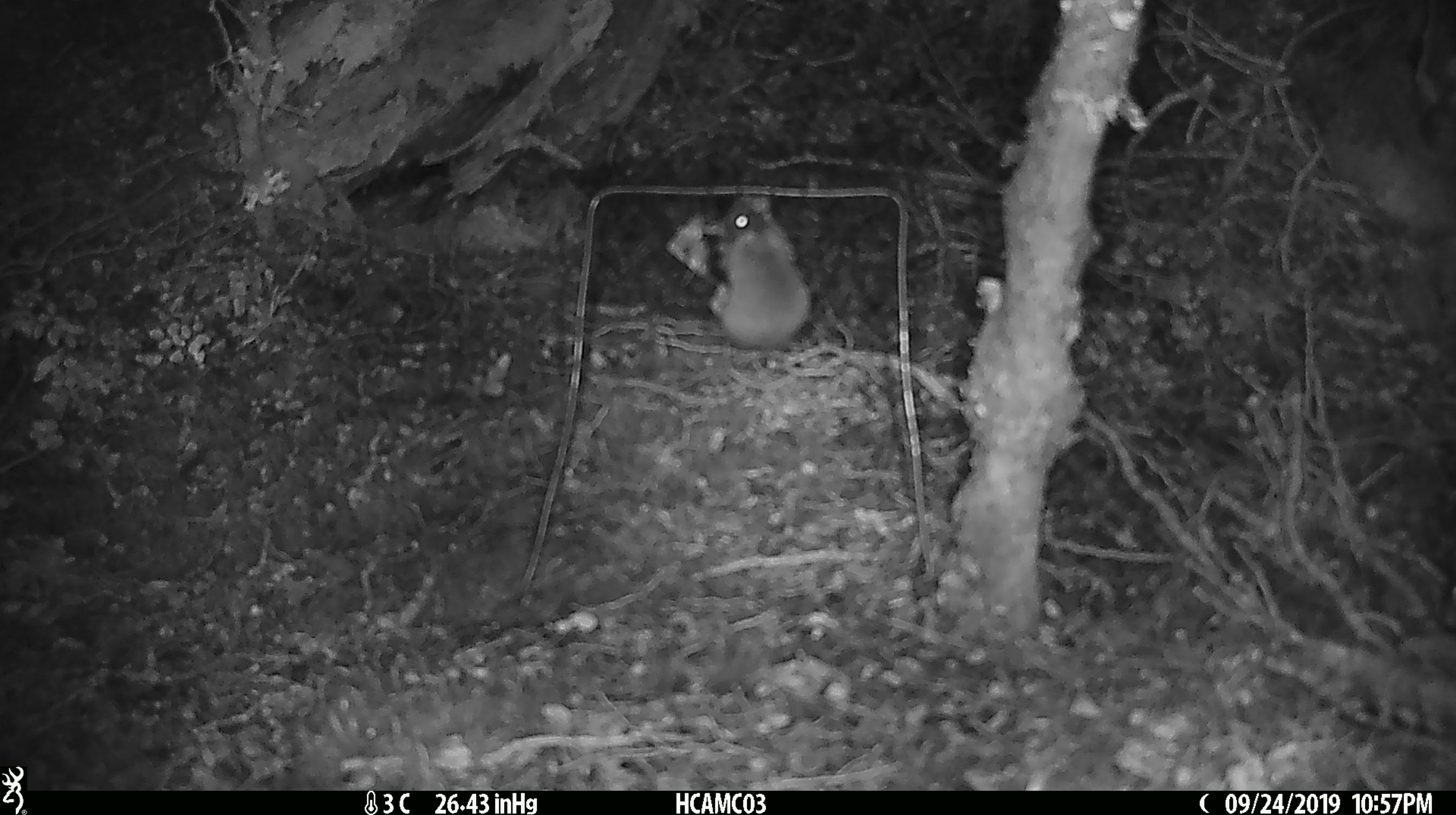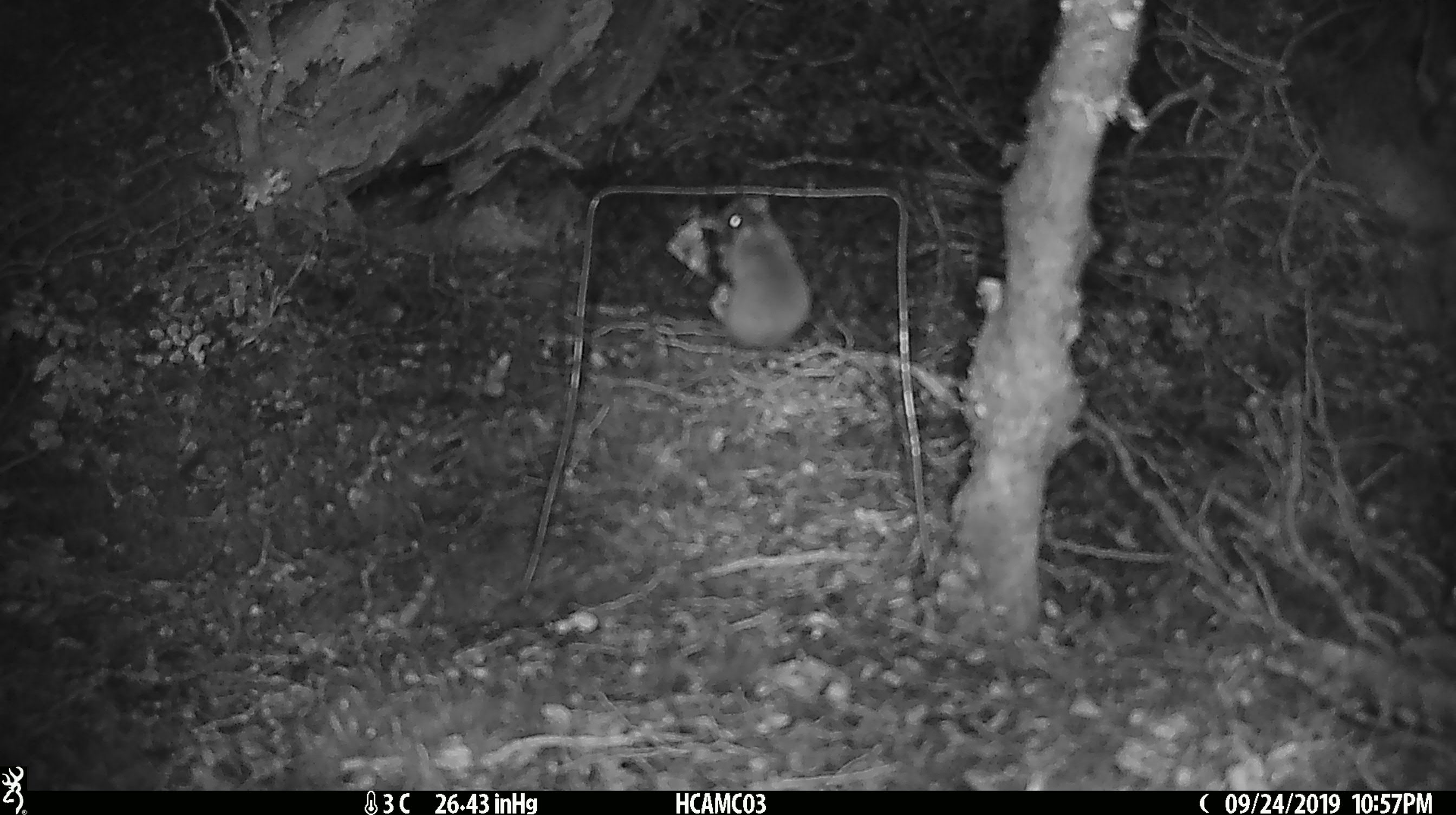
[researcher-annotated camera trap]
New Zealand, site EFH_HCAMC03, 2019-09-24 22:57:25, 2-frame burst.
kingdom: Animalia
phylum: Chordata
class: Mammalia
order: Rodentia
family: Muridae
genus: Mus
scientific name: Mus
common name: mouse